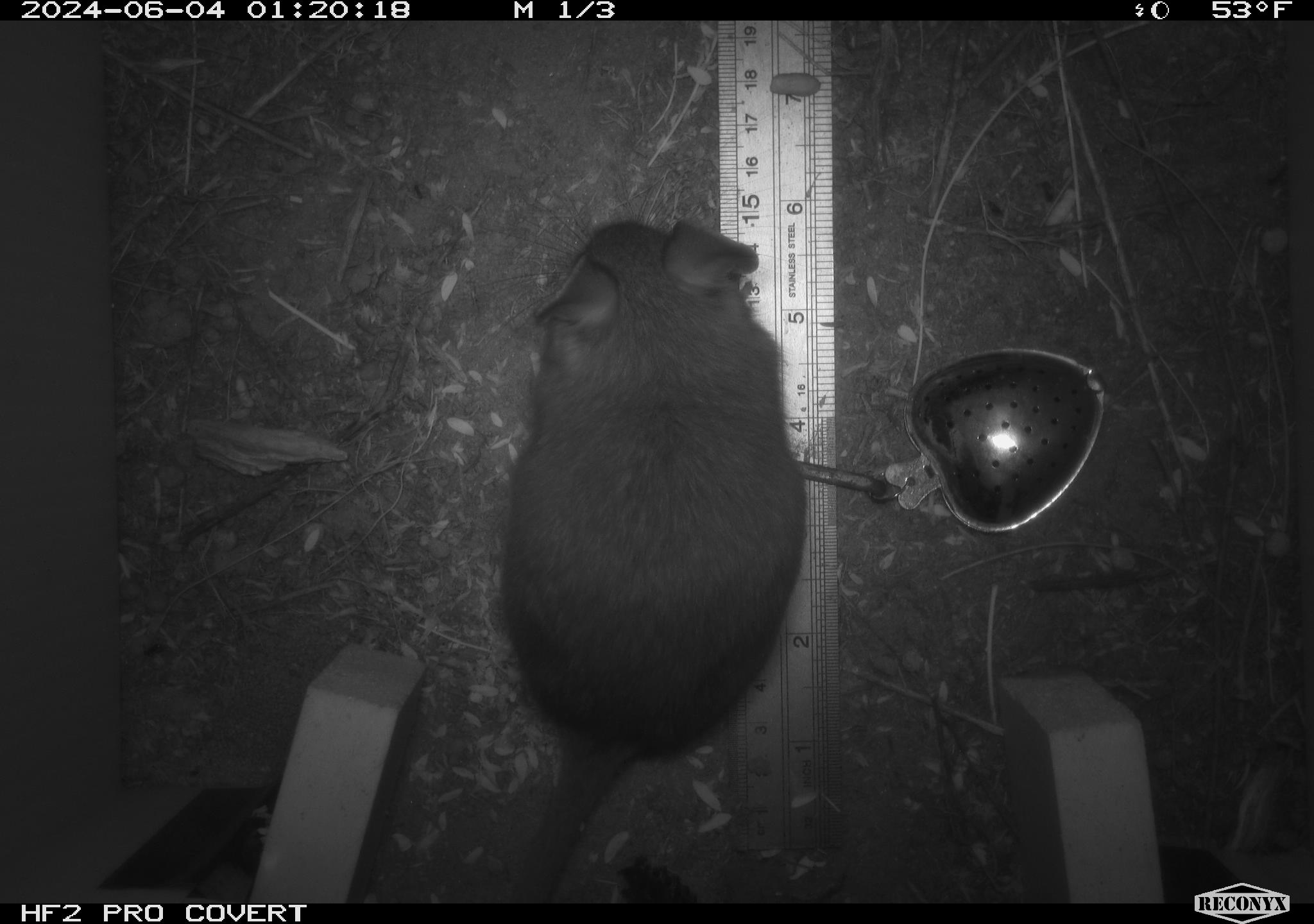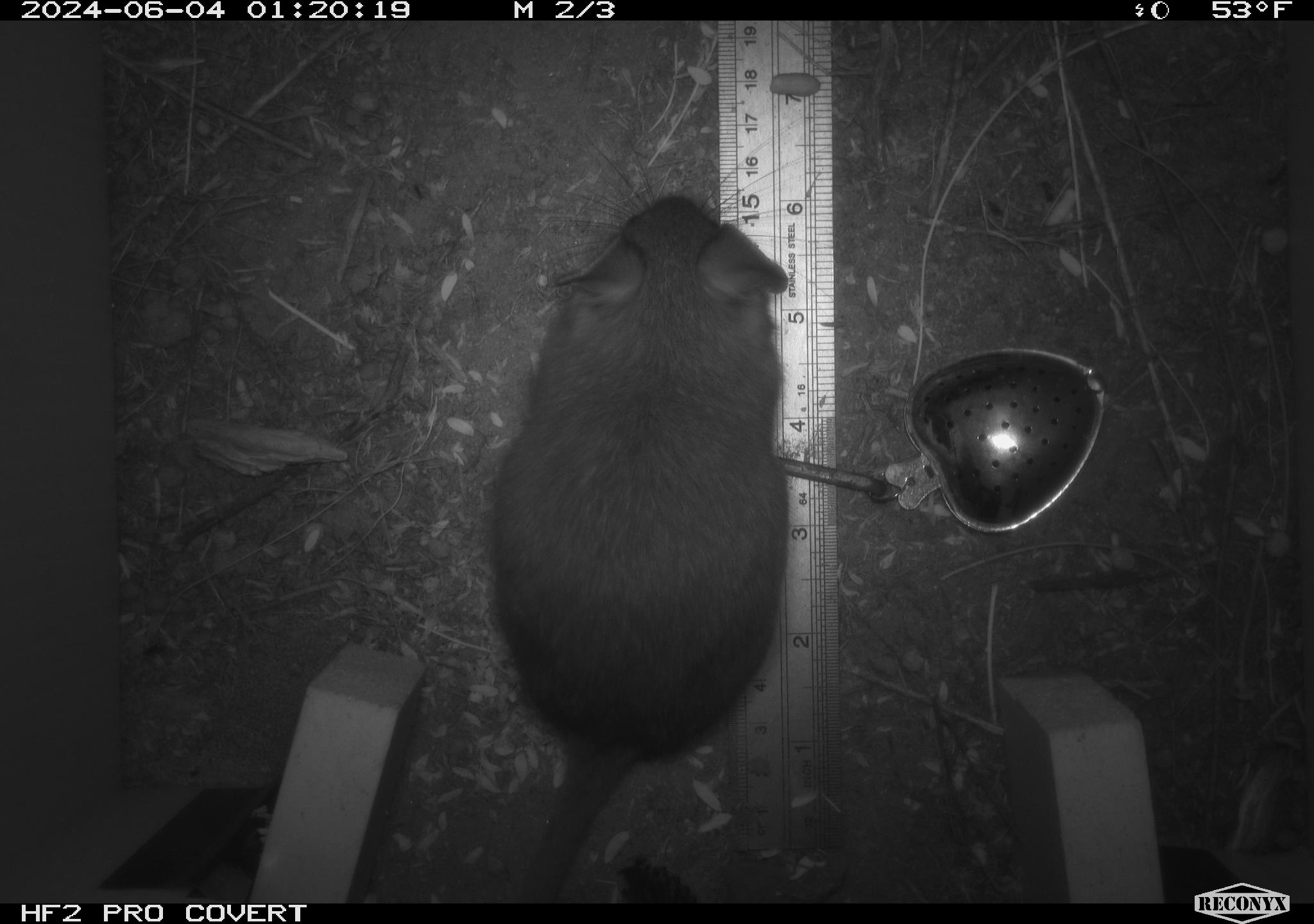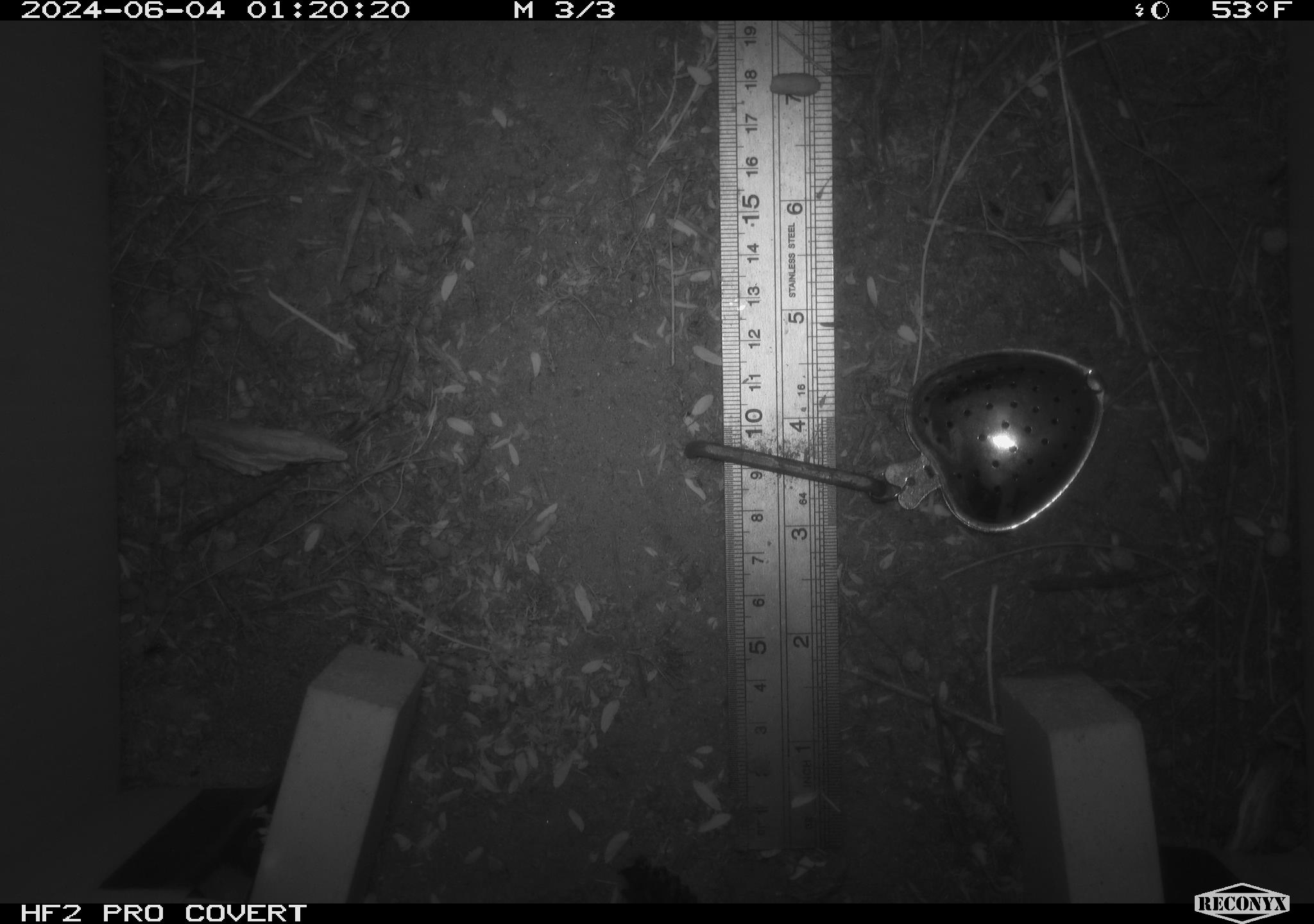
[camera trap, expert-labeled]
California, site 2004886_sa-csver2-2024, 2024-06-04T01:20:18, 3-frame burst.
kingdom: Animalia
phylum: Chordata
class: Mammalia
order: Rodentia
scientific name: Rodentia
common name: rodent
Rodent (Rodentia).